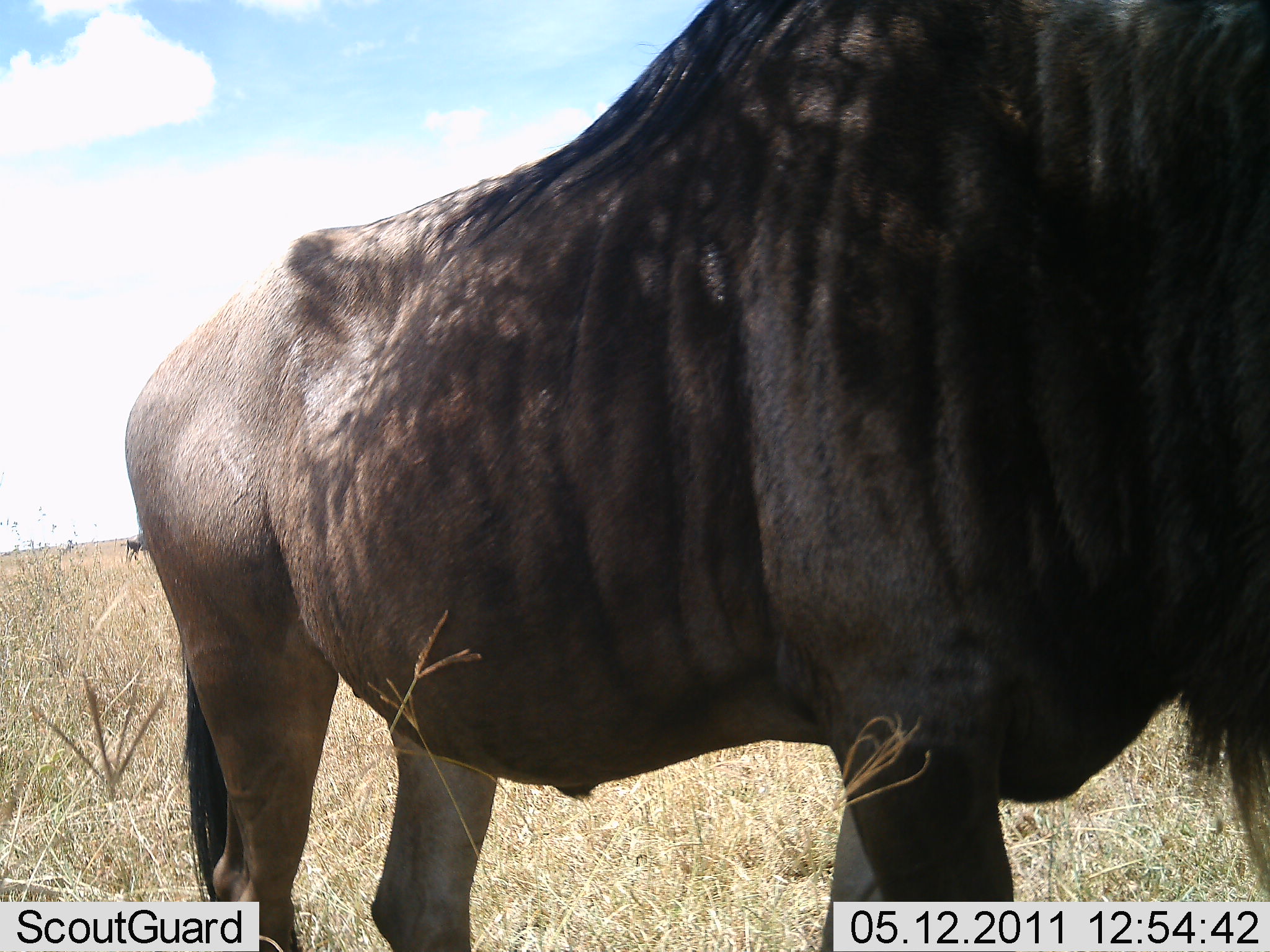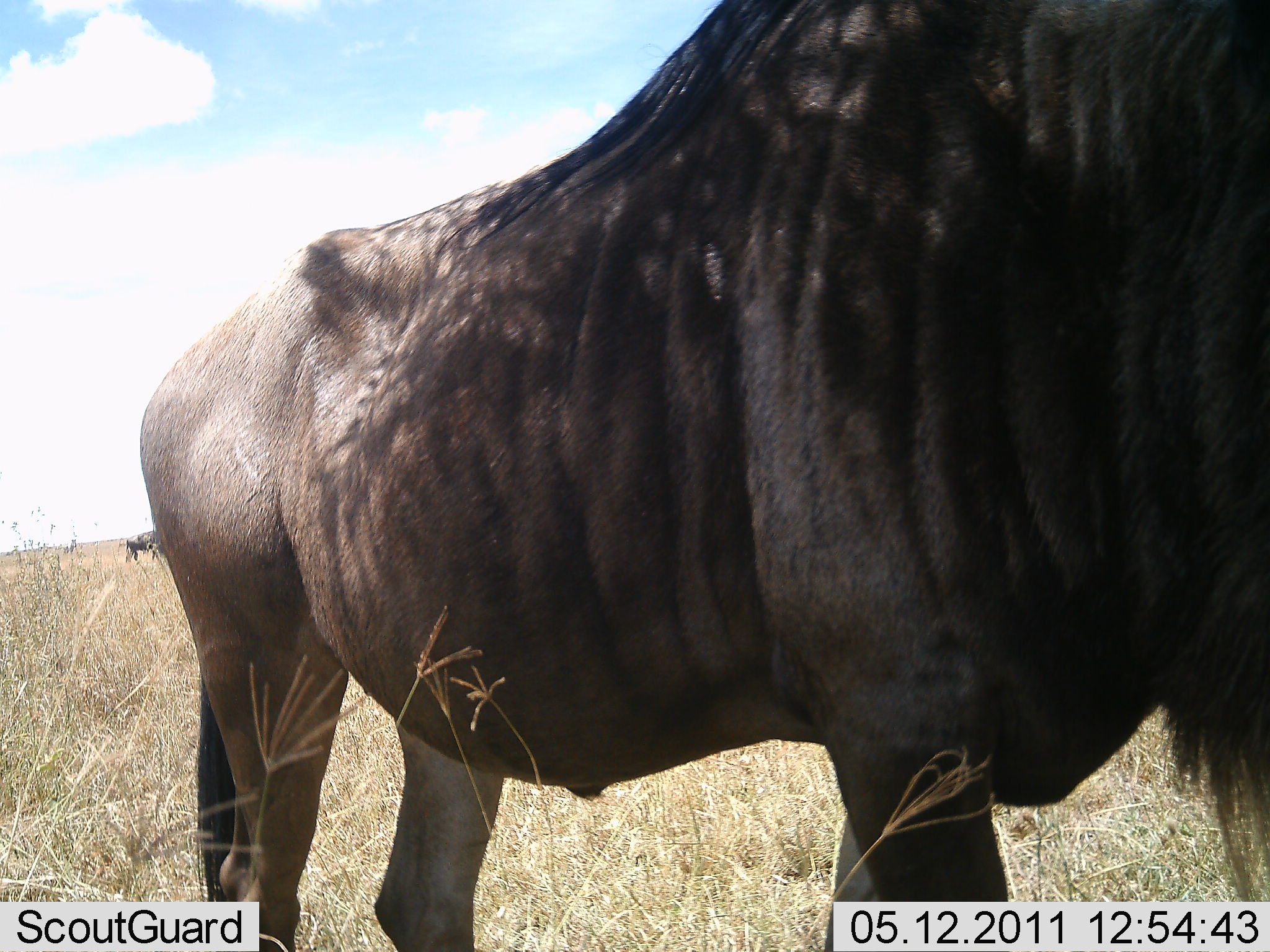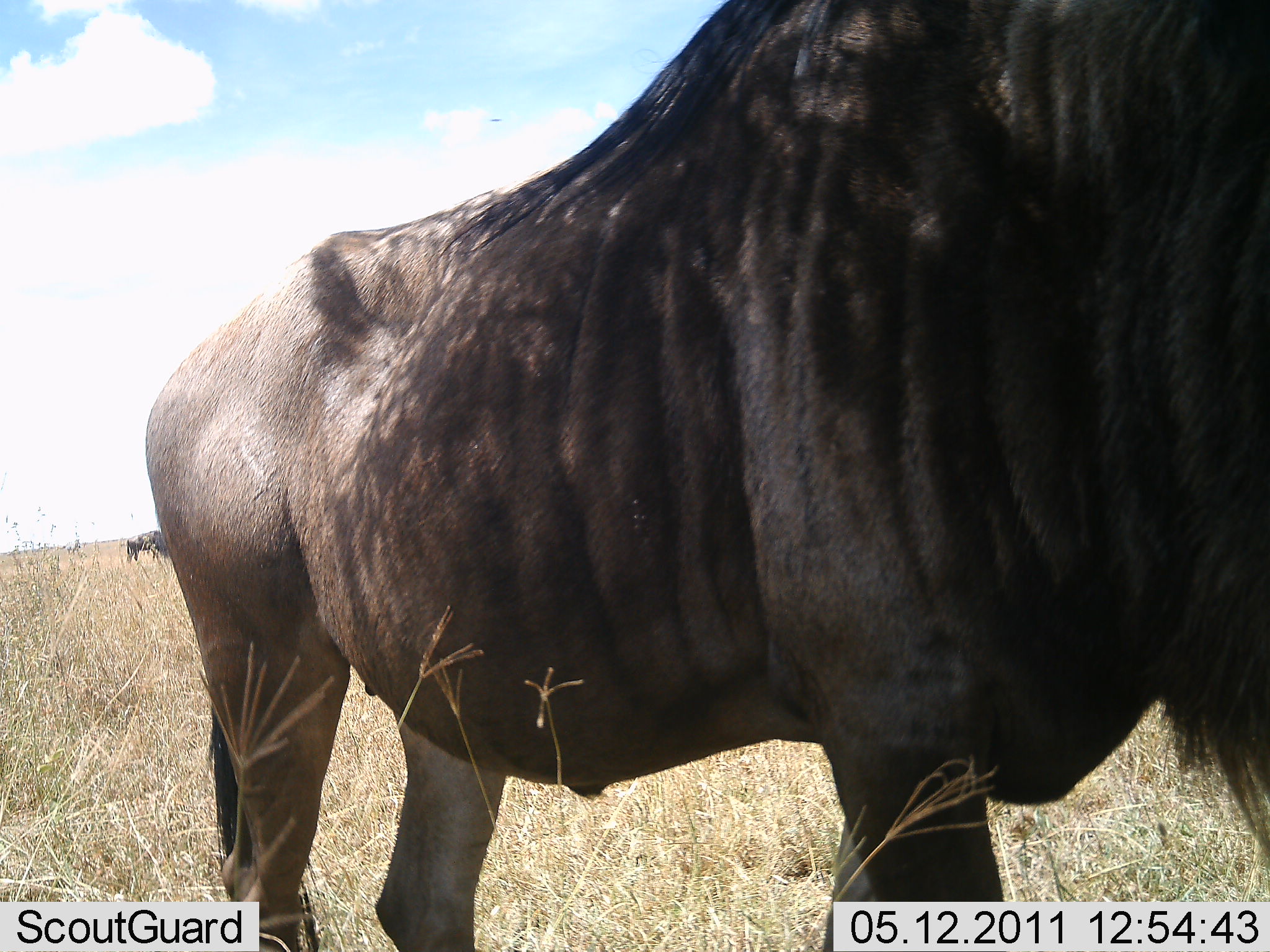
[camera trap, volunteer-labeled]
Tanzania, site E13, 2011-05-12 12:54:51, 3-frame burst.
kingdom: Animalia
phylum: Chordata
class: Mammalia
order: Artiodactyla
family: Bovidae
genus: Connochaetes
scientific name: Connochaetes taurinus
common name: blue wildebeest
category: wildebeest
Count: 1.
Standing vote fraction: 100%.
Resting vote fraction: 0%.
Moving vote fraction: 0%.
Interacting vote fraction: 0%.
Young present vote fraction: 0%.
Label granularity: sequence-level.